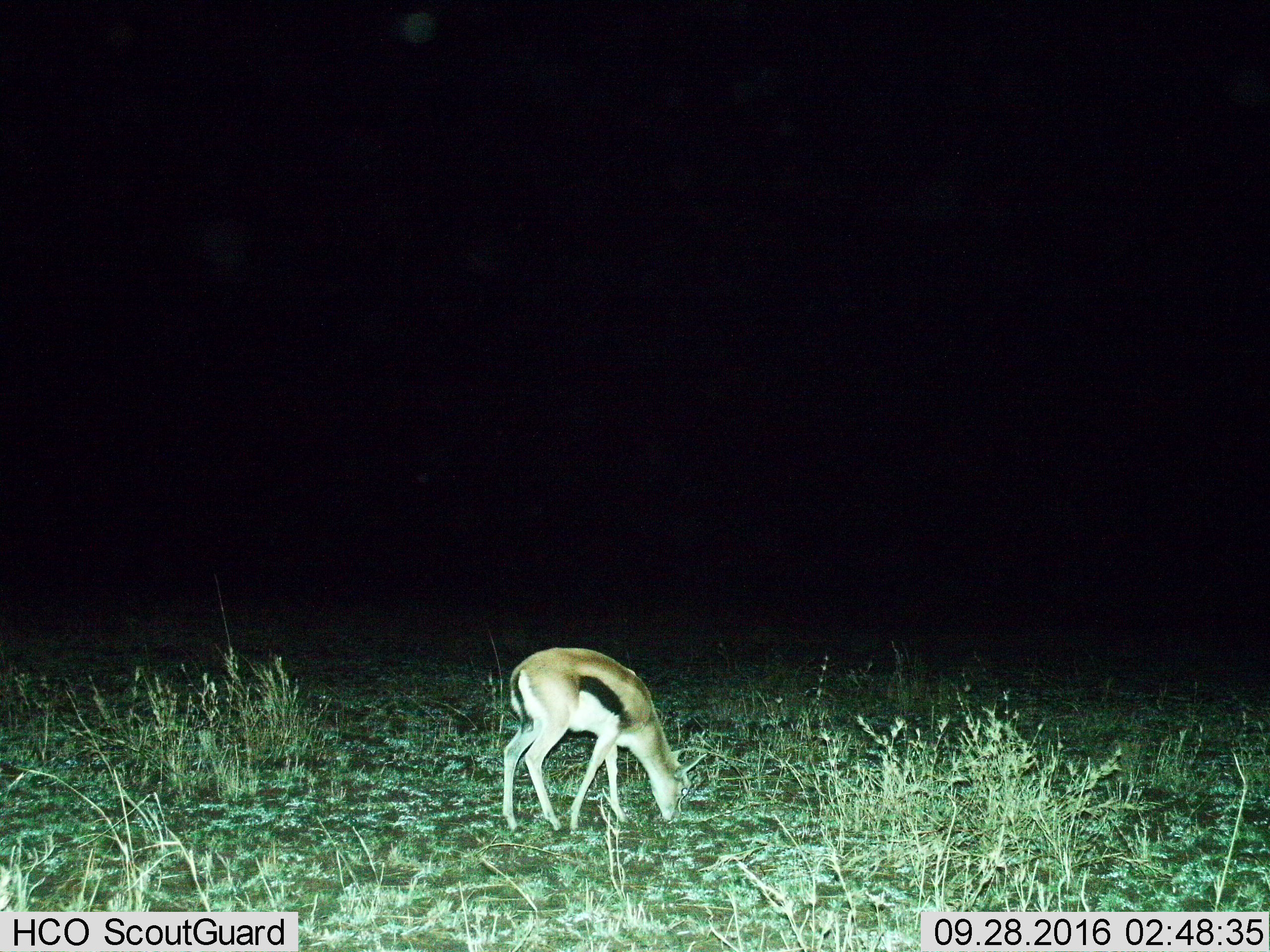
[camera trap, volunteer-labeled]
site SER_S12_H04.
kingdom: Animalia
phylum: Chordata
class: Mammalia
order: Artiodactyla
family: Bovidae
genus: Eudorcas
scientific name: Eudorcas thomsonii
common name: thomson's gazelle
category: gazellethomsons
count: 1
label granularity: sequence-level